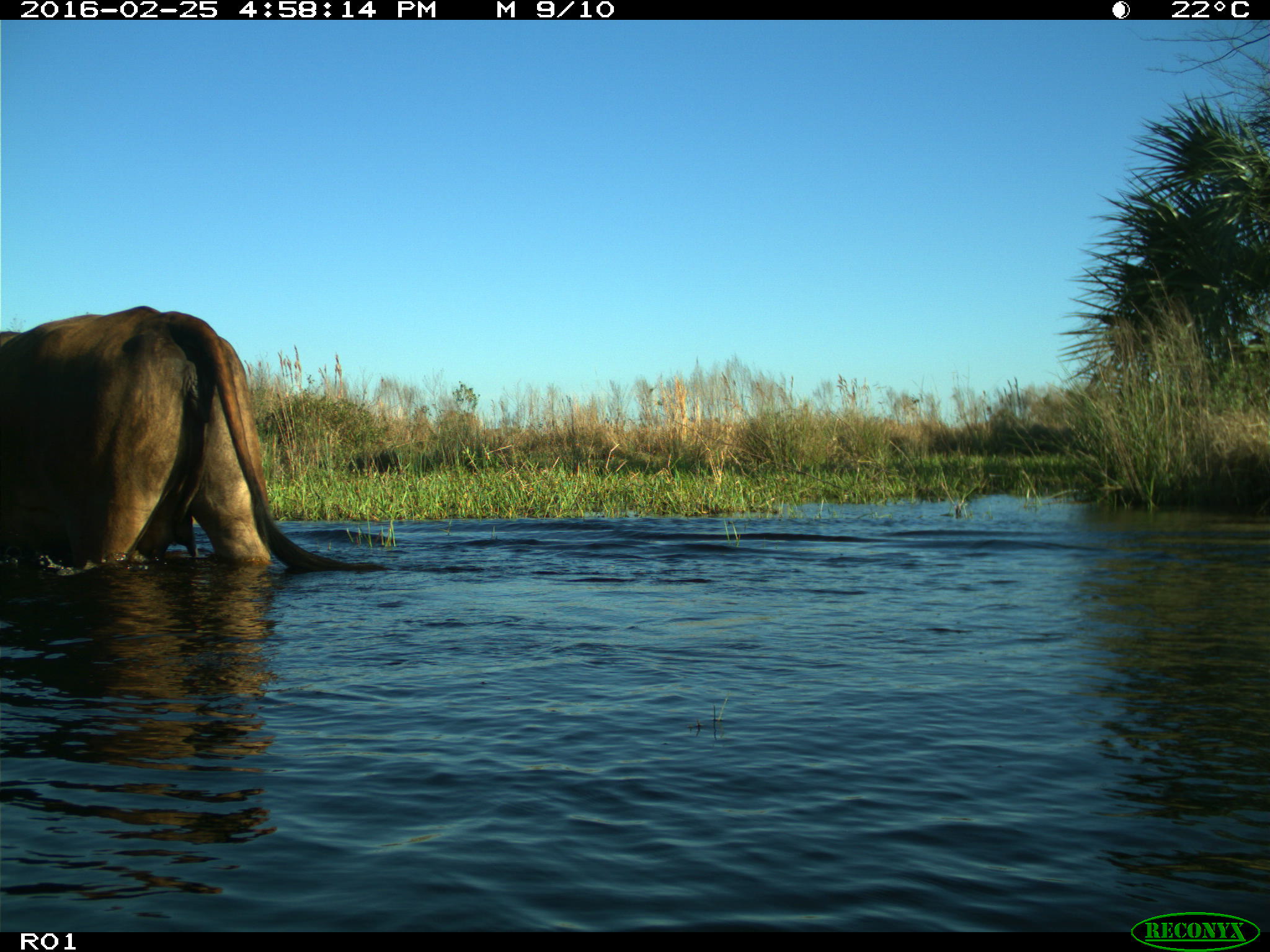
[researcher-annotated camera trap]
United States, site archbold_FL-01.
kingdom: Animalia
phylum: Chordata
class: Mammalia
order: Artiodactyla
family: Bovidae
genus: Bos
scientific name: Bos taurus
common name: domestic cow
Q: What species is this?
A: Bos taurus (domestic cow).